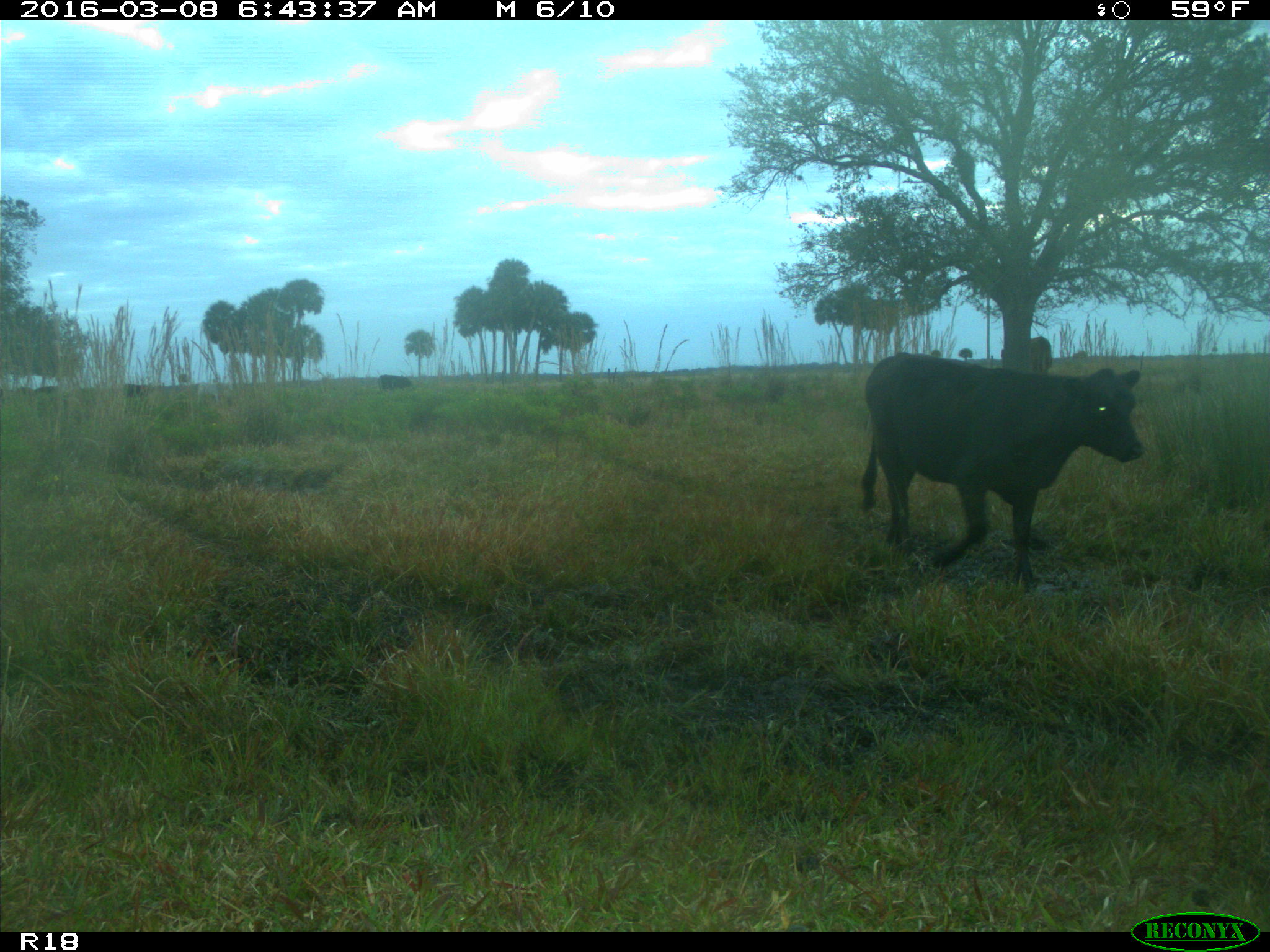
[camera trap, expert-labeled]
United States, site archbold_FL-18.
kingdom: Animalia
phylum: Chordata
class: Mammalia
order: Artiodactyla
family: Bovidae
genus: Bos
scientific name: Bos taurus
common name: domestic cow